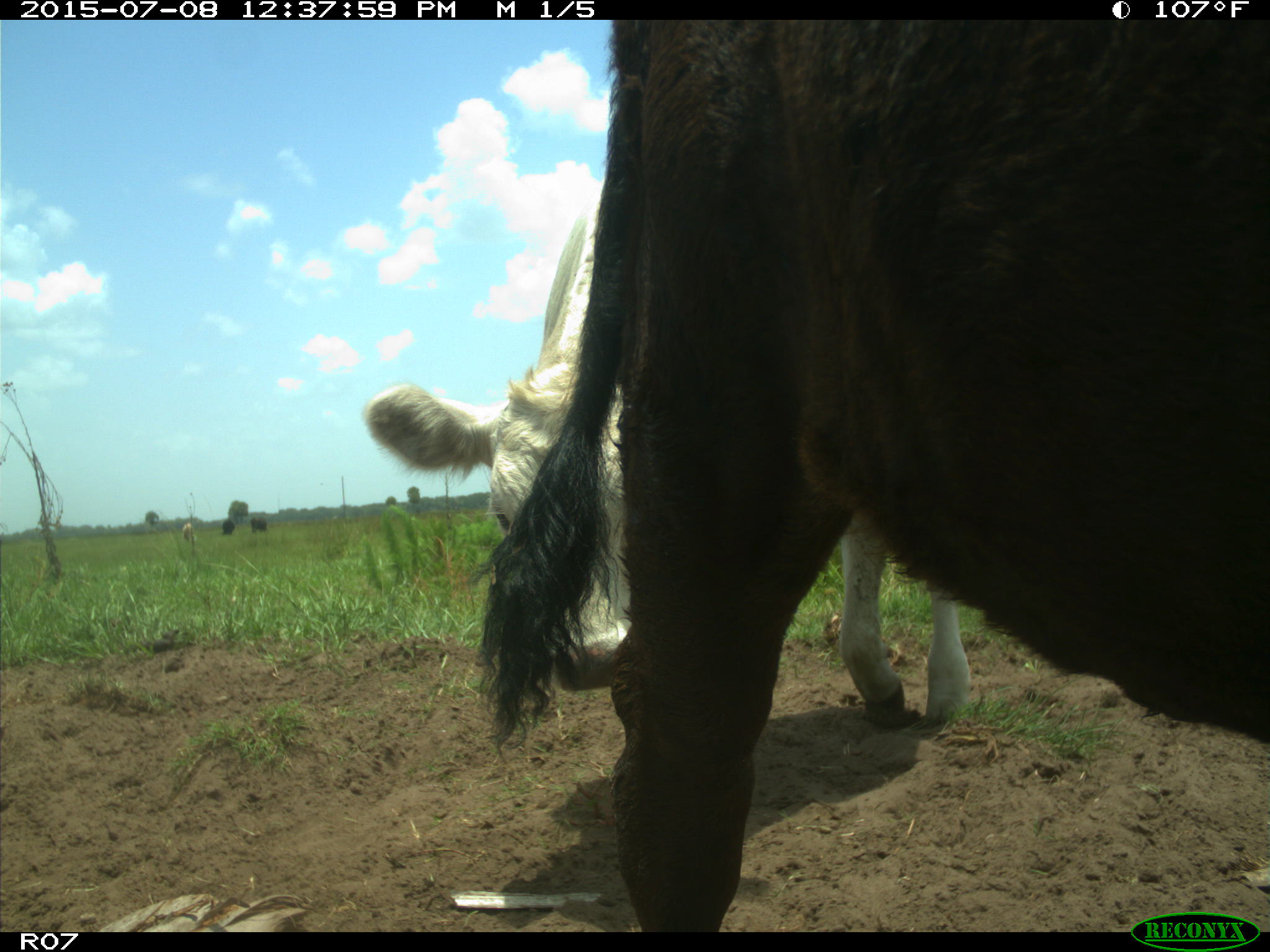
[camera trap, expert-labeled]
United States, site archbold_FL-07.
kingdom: Animalia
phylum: Chordata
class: Mammalia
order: Artiodactyla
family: Bovidae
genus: Bos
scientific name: Bos taurus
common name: domestic cow